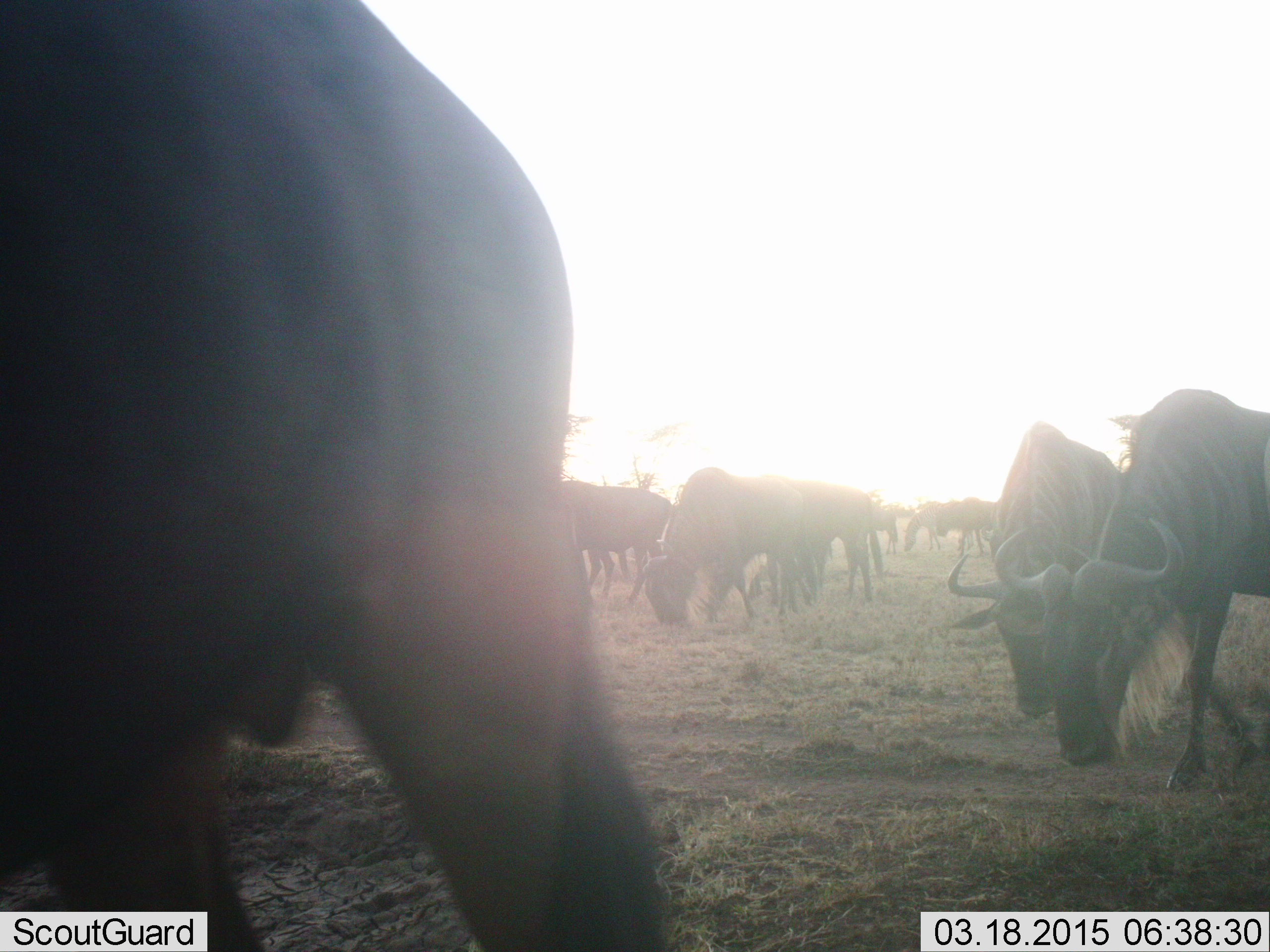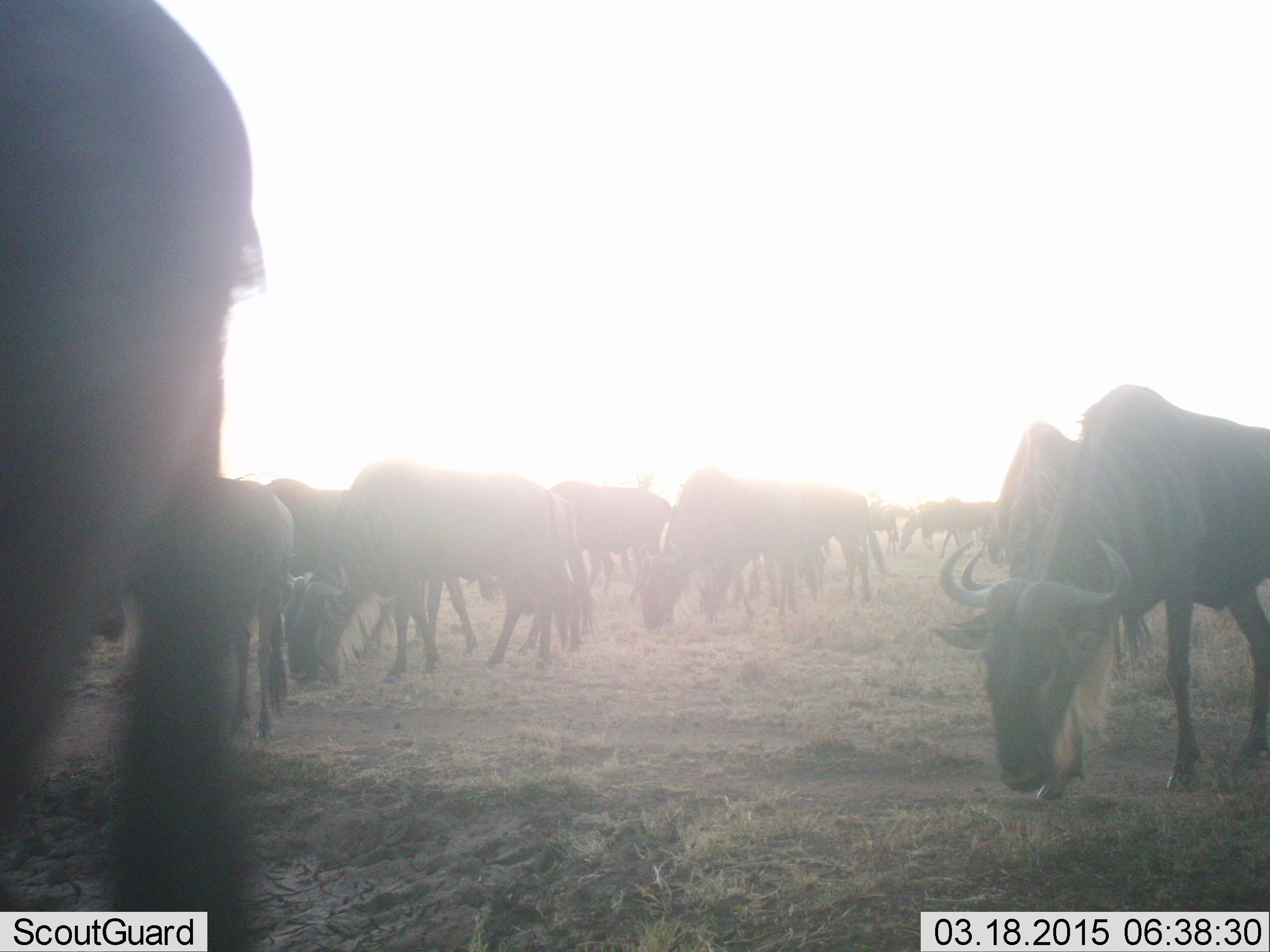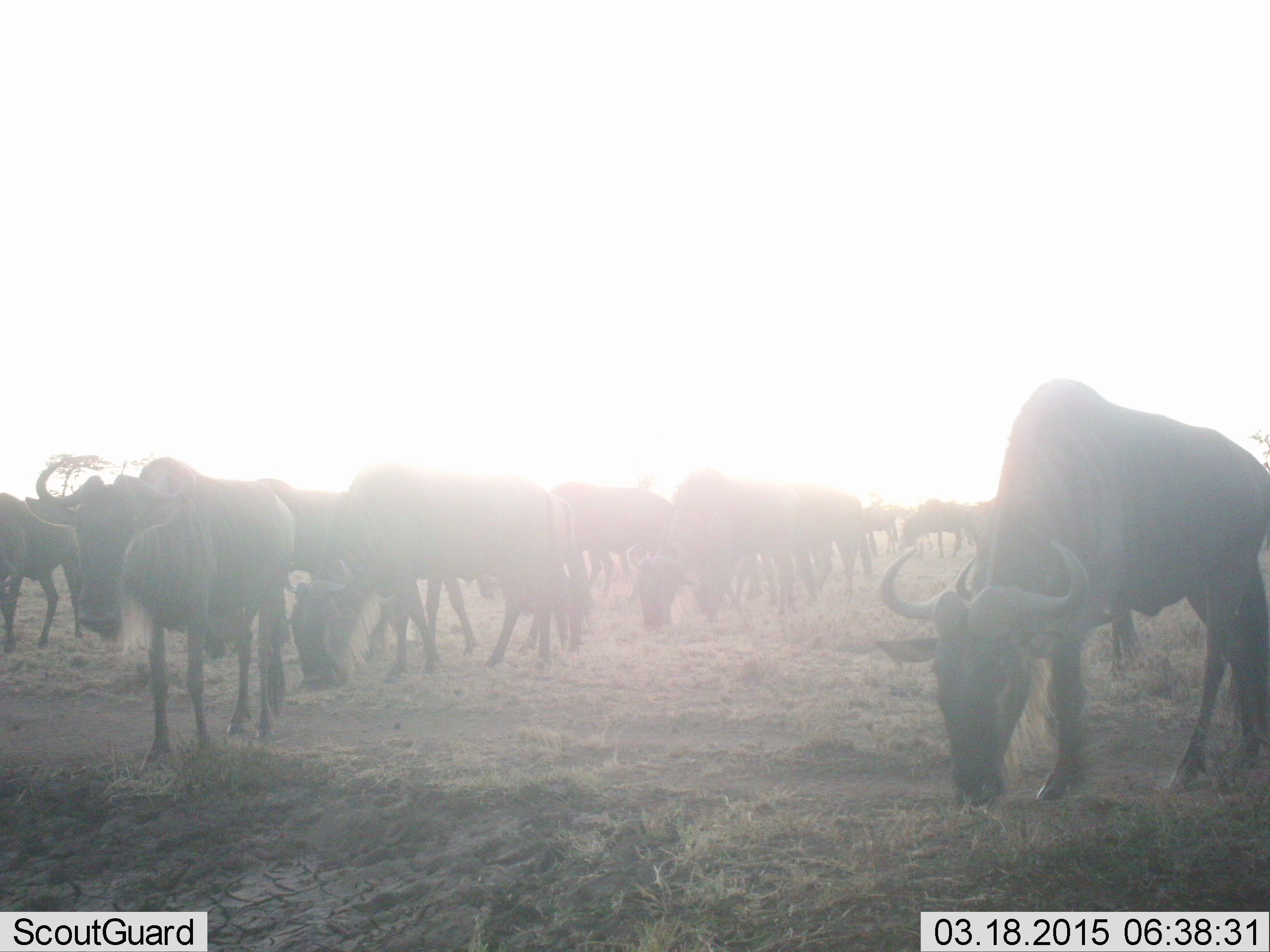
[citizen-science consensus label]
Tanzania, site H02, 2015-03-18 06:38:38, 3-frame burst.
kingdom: Animalia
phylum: Chordata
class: Mammalia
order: Artiodactyla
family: Bovidae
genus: Connochaetes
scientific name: Connochaetes taurinus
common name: blue wildebeest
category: wildebeest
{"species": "wildebeest (blue wildebeest) (Connochaetes taurinus)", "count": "11-50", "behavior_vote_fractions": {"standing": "30%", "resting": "10%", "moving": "40%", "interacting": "0%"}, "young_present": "0%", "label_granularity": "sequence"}